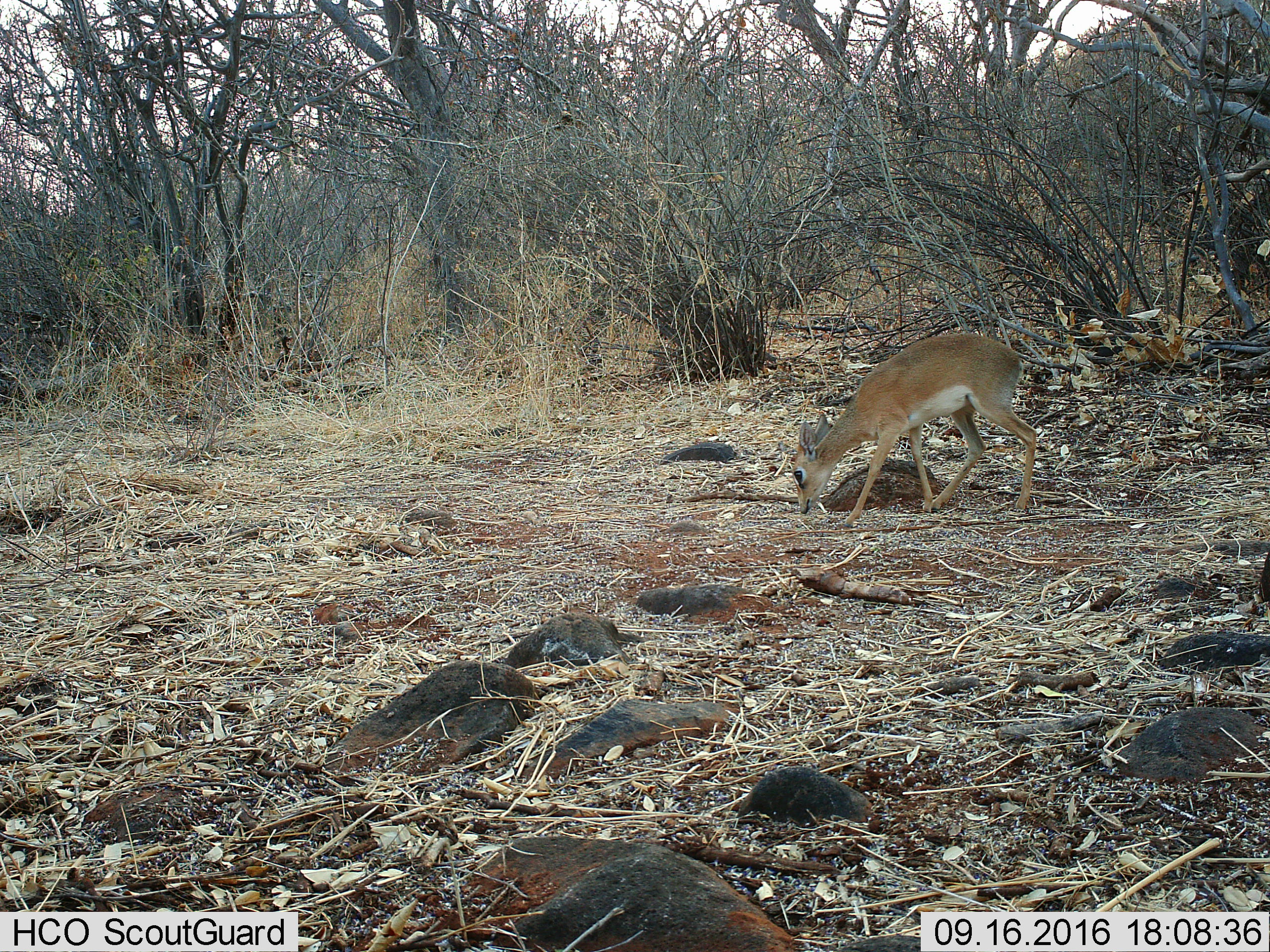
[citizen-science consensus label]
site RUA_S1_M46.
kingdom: Animalia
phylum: Chordata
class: Mammalia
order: Artiodactyla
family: Bovidae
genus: Madoqua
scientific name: Madoqua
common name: dik-dik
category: dikdik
Dikdik (dik-dik) (Madoqua), count 1. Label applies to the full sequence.